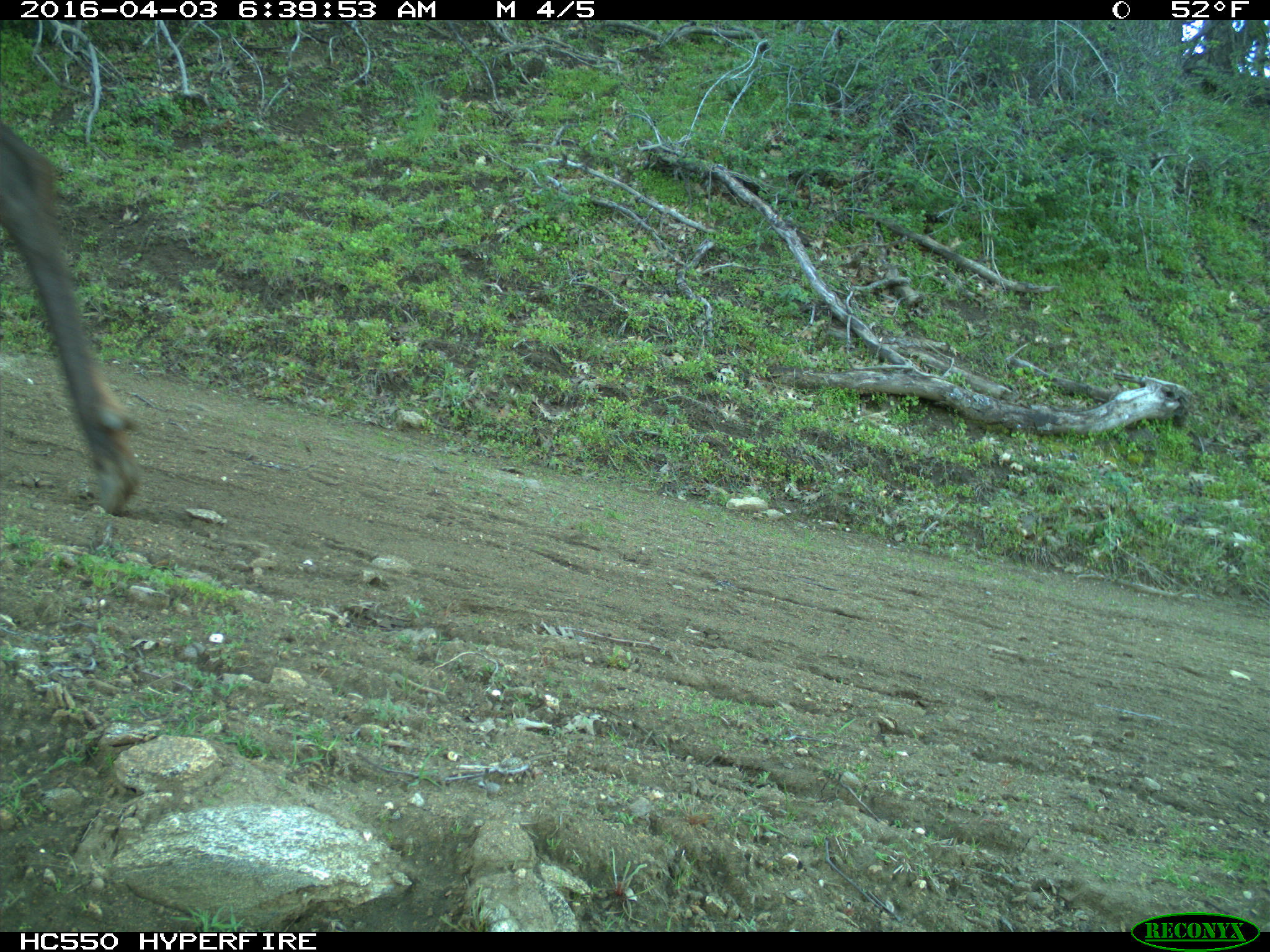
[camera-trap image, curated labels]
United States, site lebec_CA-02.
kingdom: Animalia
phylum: Chordata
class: Mammalia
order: Artiodactyla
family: Cervidae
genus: Cervus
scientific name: Cervus canadensis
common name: elk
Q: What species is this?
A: Cervus canadensis (elk).